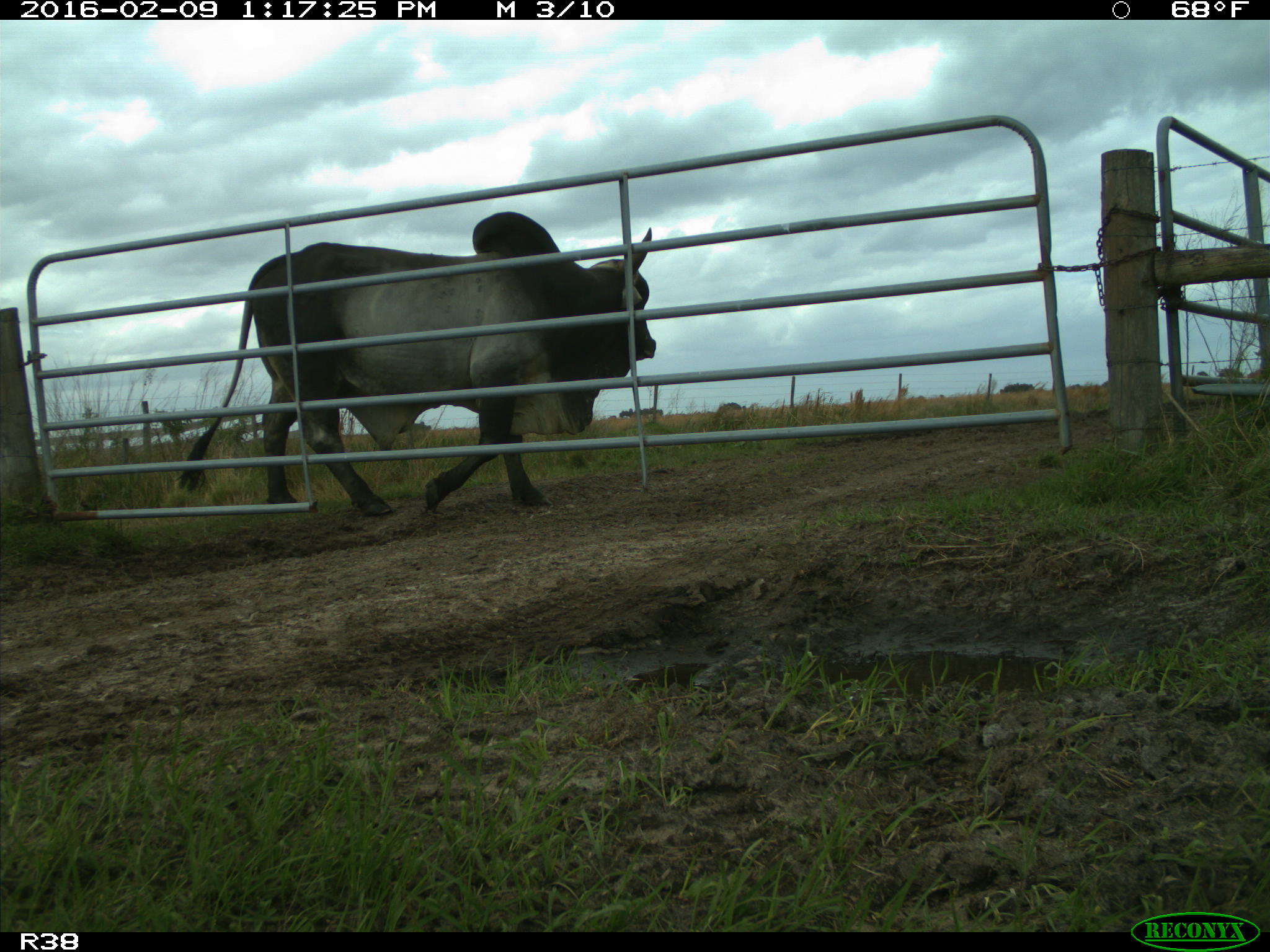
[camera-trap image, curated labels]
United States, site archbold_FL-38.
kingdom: Animalia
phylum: Chordata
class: Mammalia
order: Artiodactyla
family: Bovidae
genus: Bos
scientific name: Bos taurus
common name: domestic cow